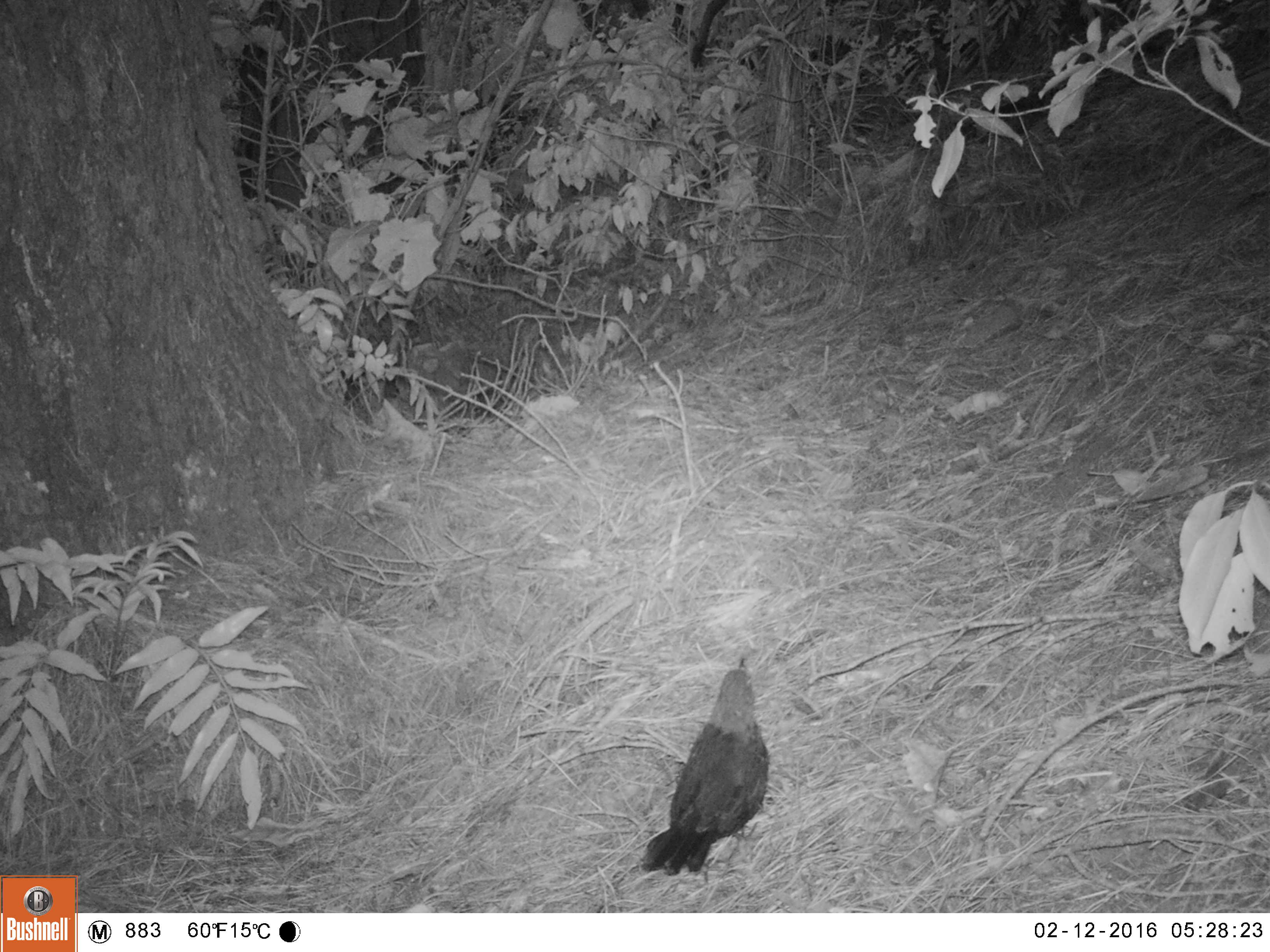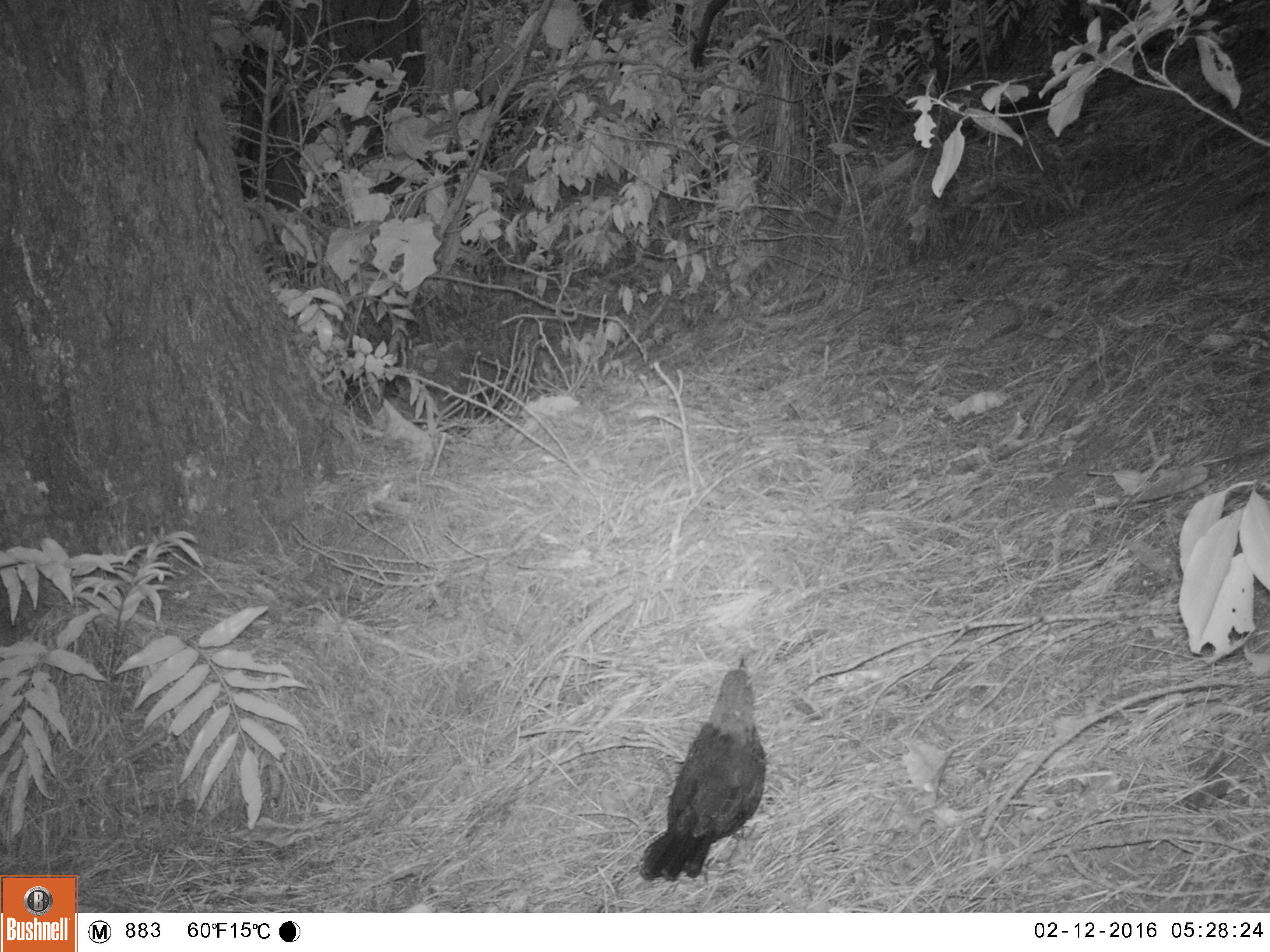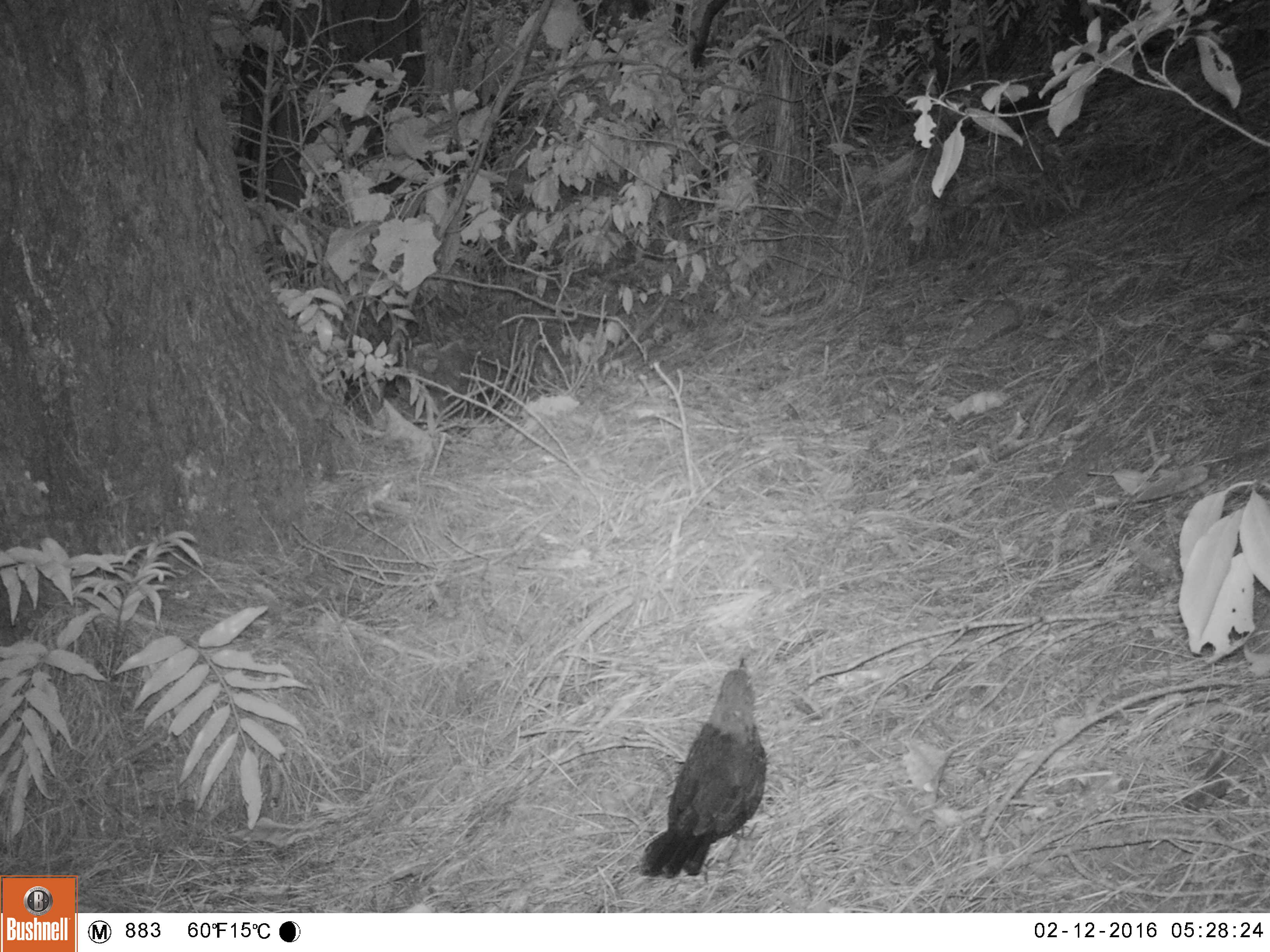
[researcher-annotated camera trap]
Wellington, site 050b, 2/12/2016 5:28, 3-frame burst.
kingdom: Animalia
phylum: Chordata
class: Aves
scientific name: Aves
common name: bird